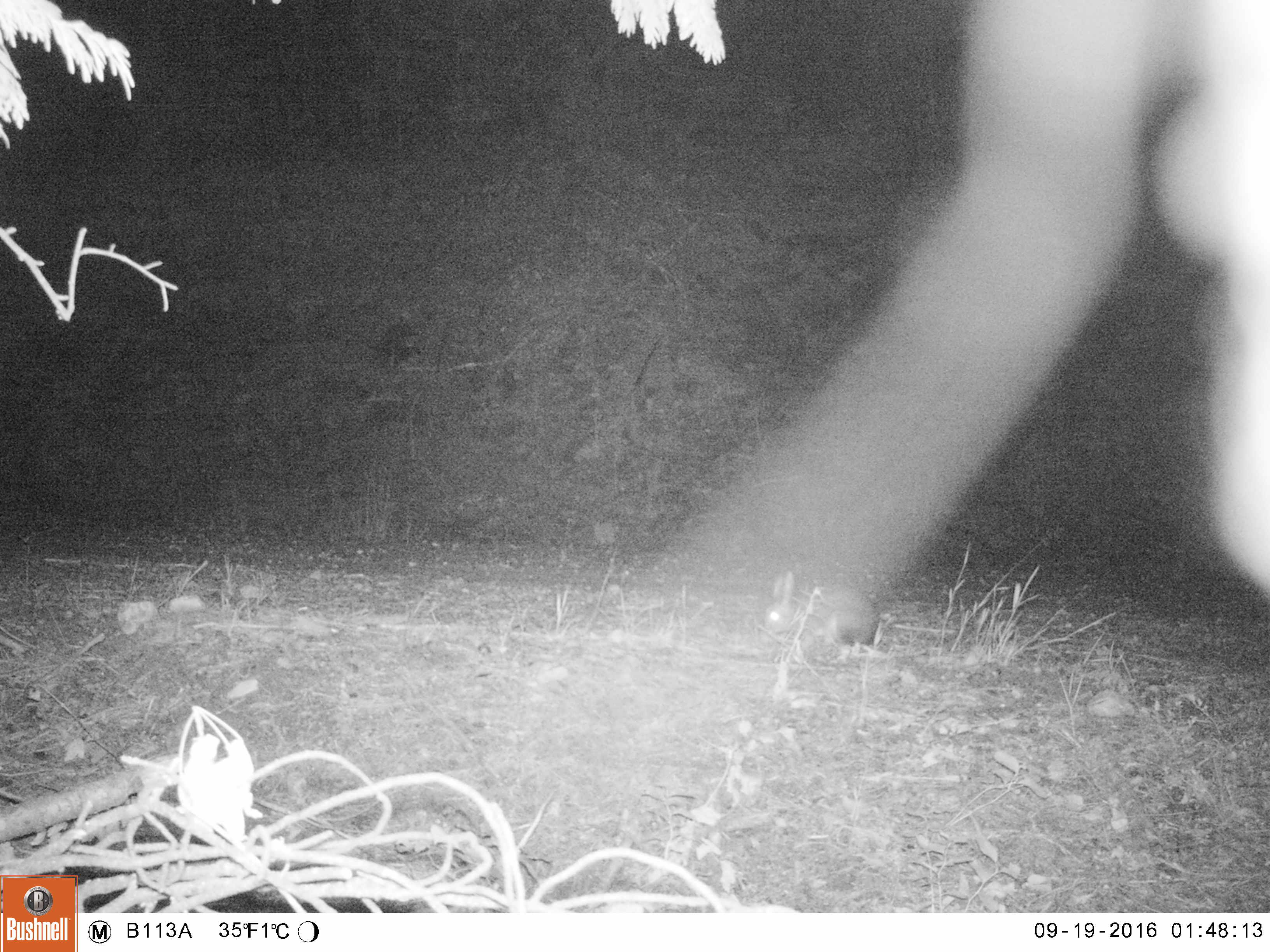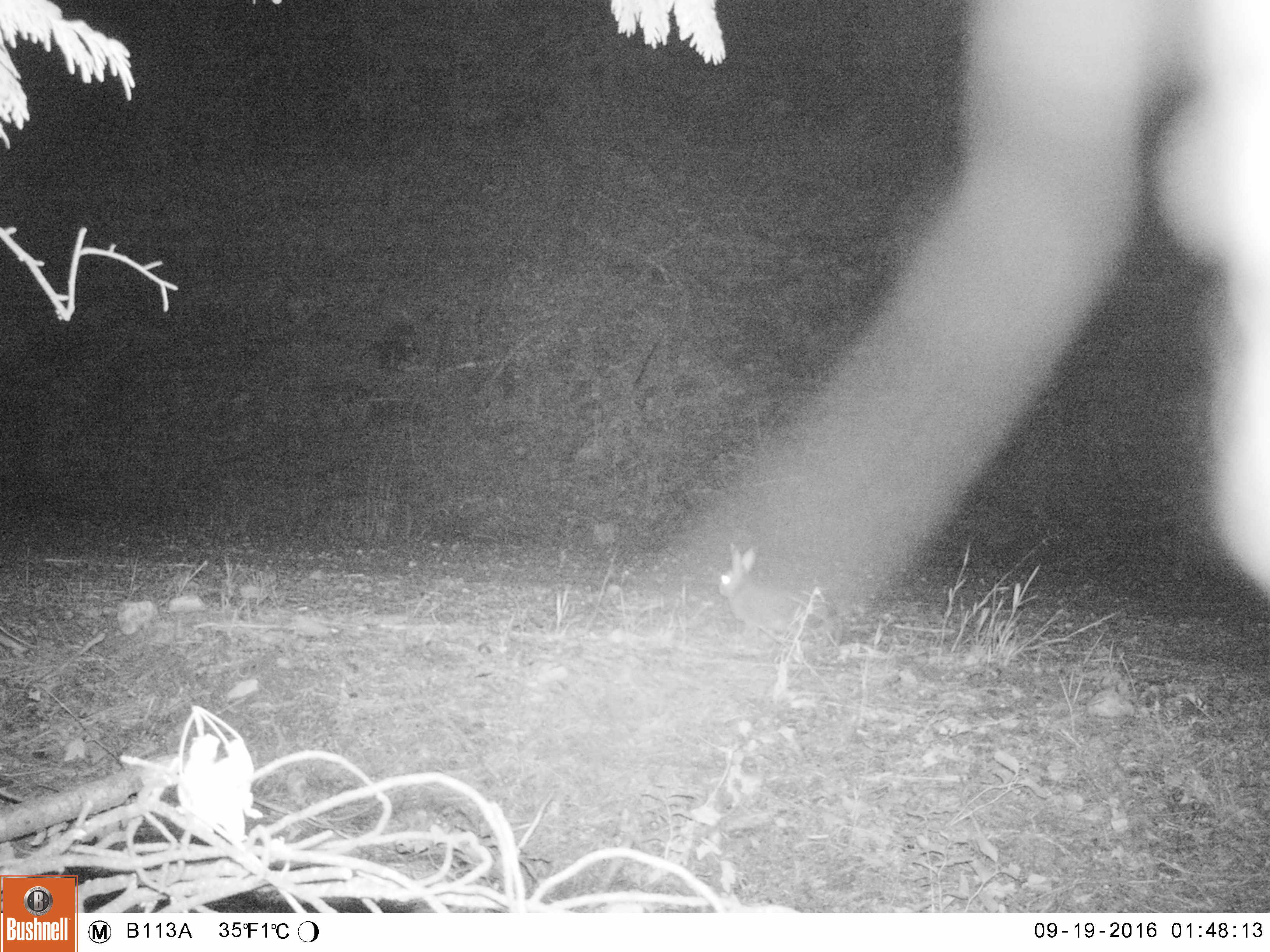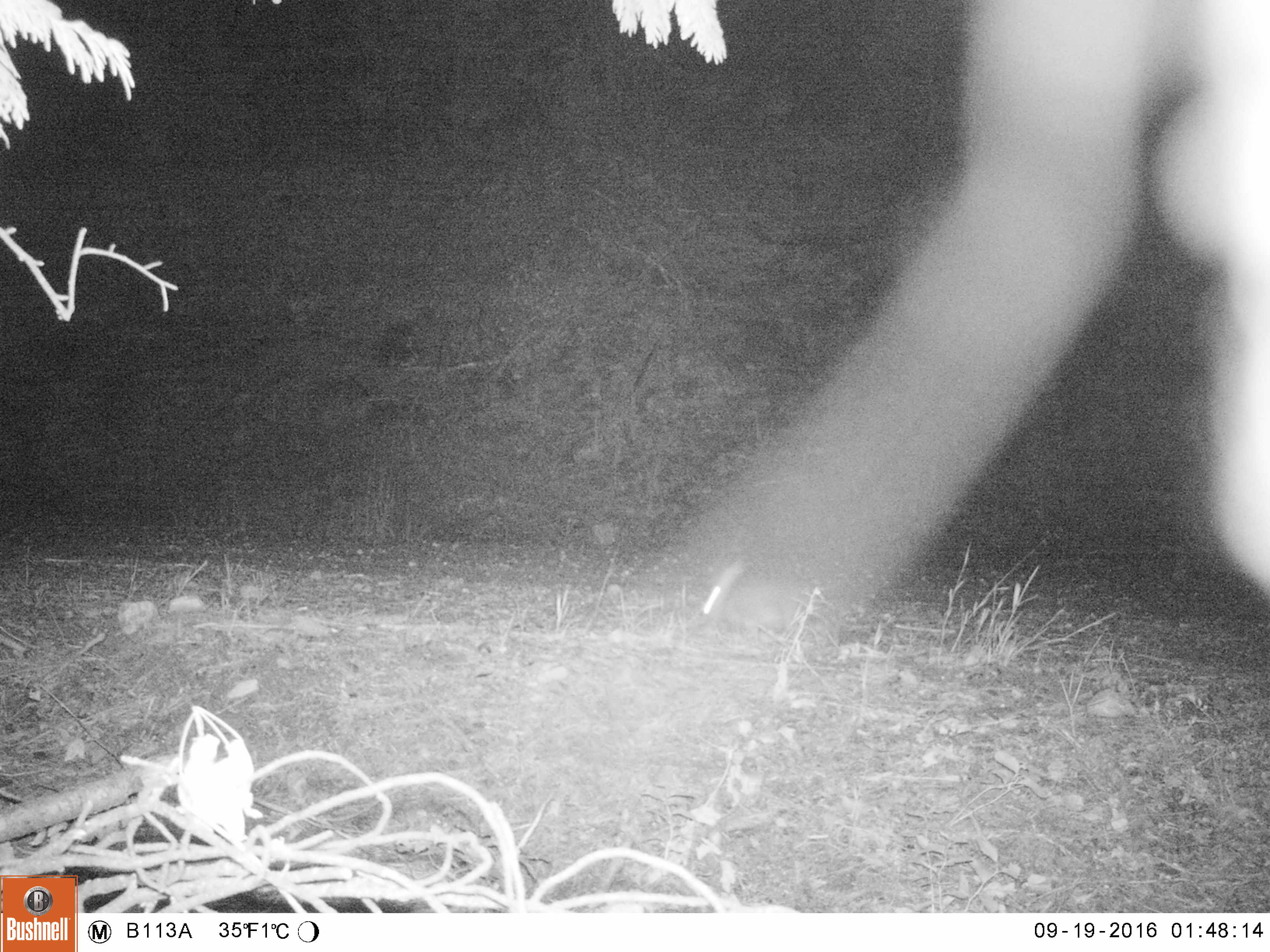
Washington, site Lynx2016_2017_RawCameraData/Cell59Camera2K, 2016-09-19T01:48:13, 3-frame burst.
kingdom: Animalia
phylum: Chordata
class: Mammalia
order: Lagomorpha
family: Leporidae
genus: Lepus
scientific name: Lepus americanus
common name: snowshoe hare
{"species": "Lepus americanus (snowshoe hare)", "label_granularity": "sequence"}